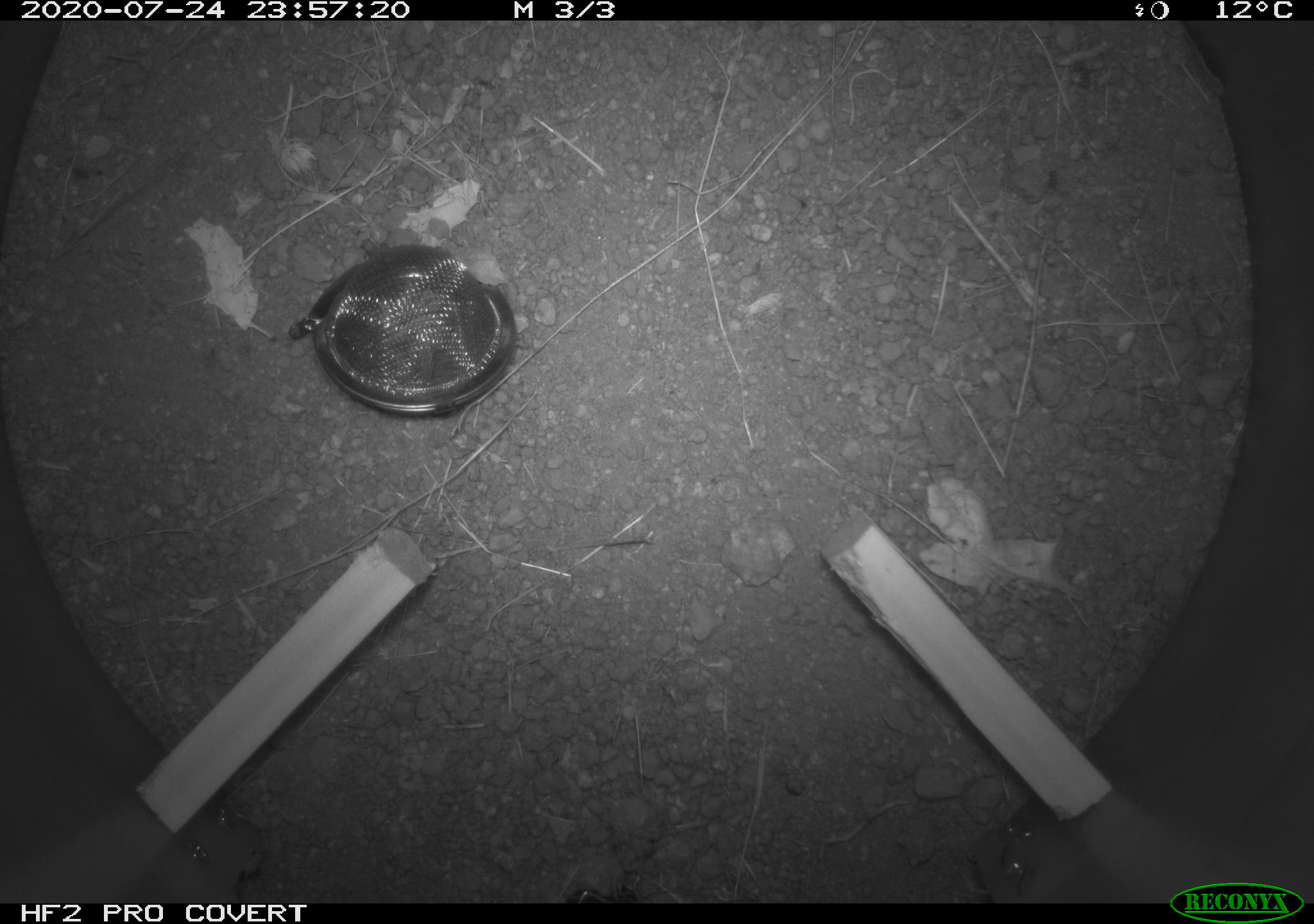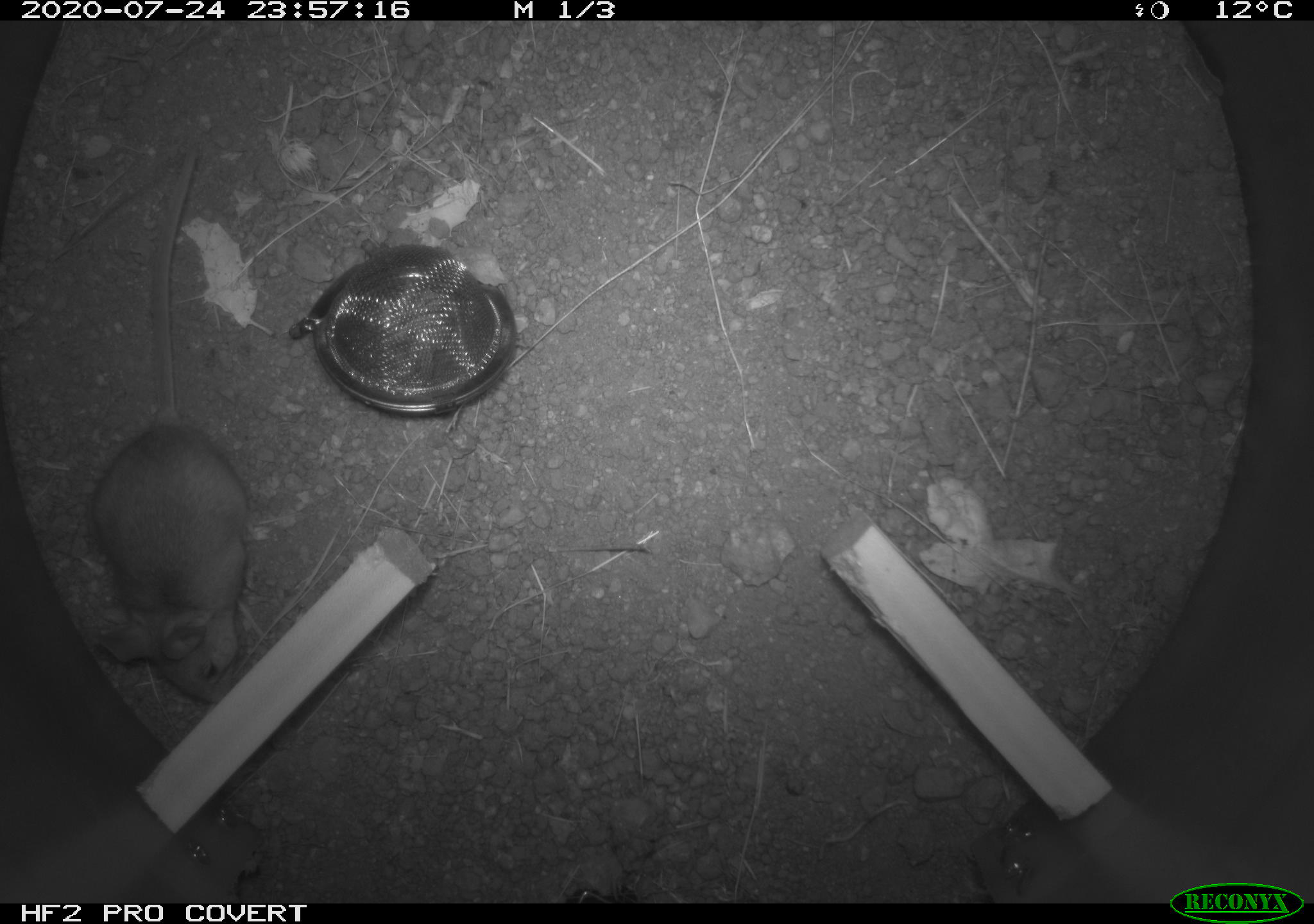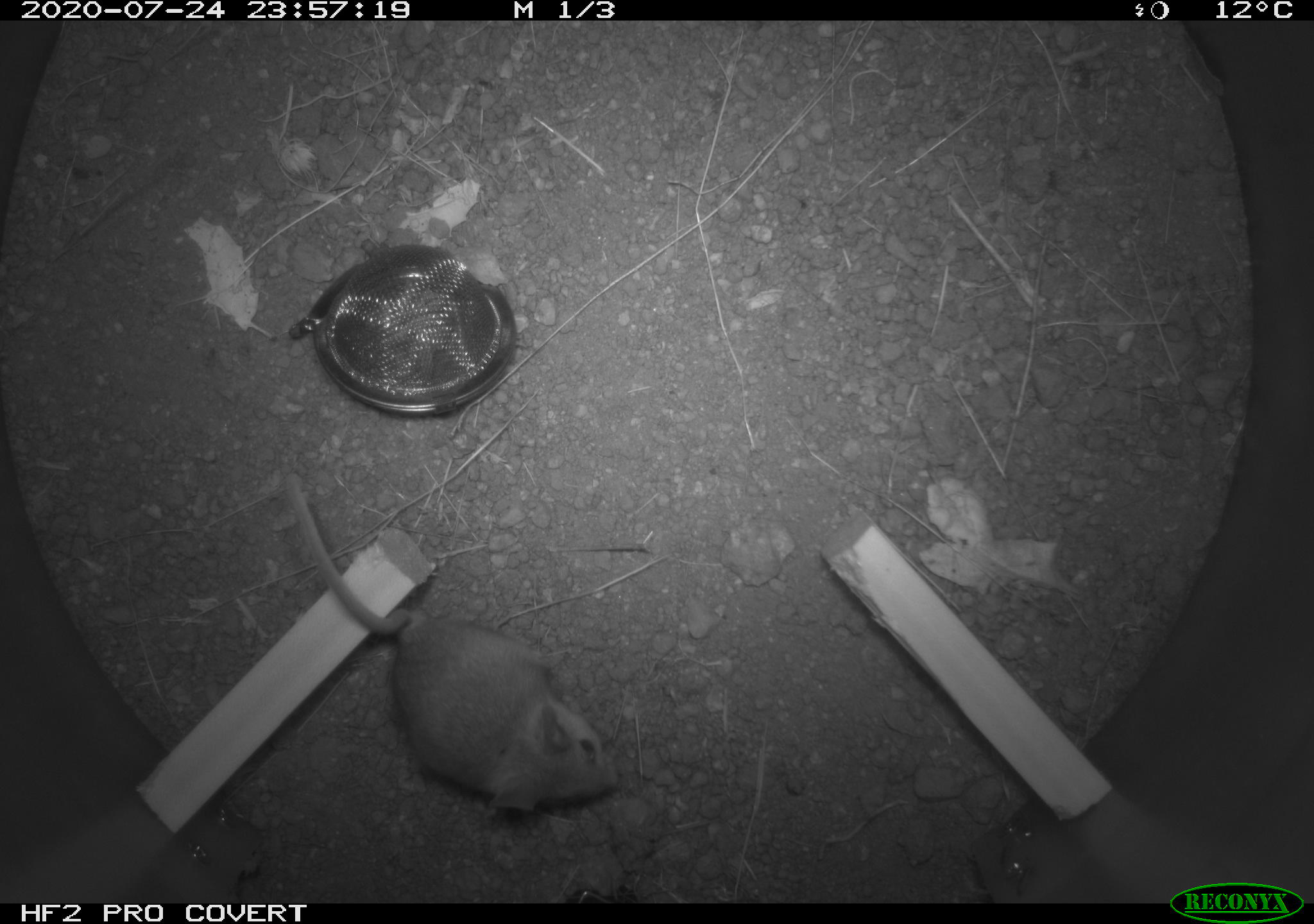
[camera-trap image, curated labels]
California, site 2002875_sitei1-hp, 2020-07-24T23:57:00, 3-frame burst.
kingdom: Animalia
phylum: Chordata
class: Mammalia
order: Rodentia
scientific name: Rodentia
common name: rodent